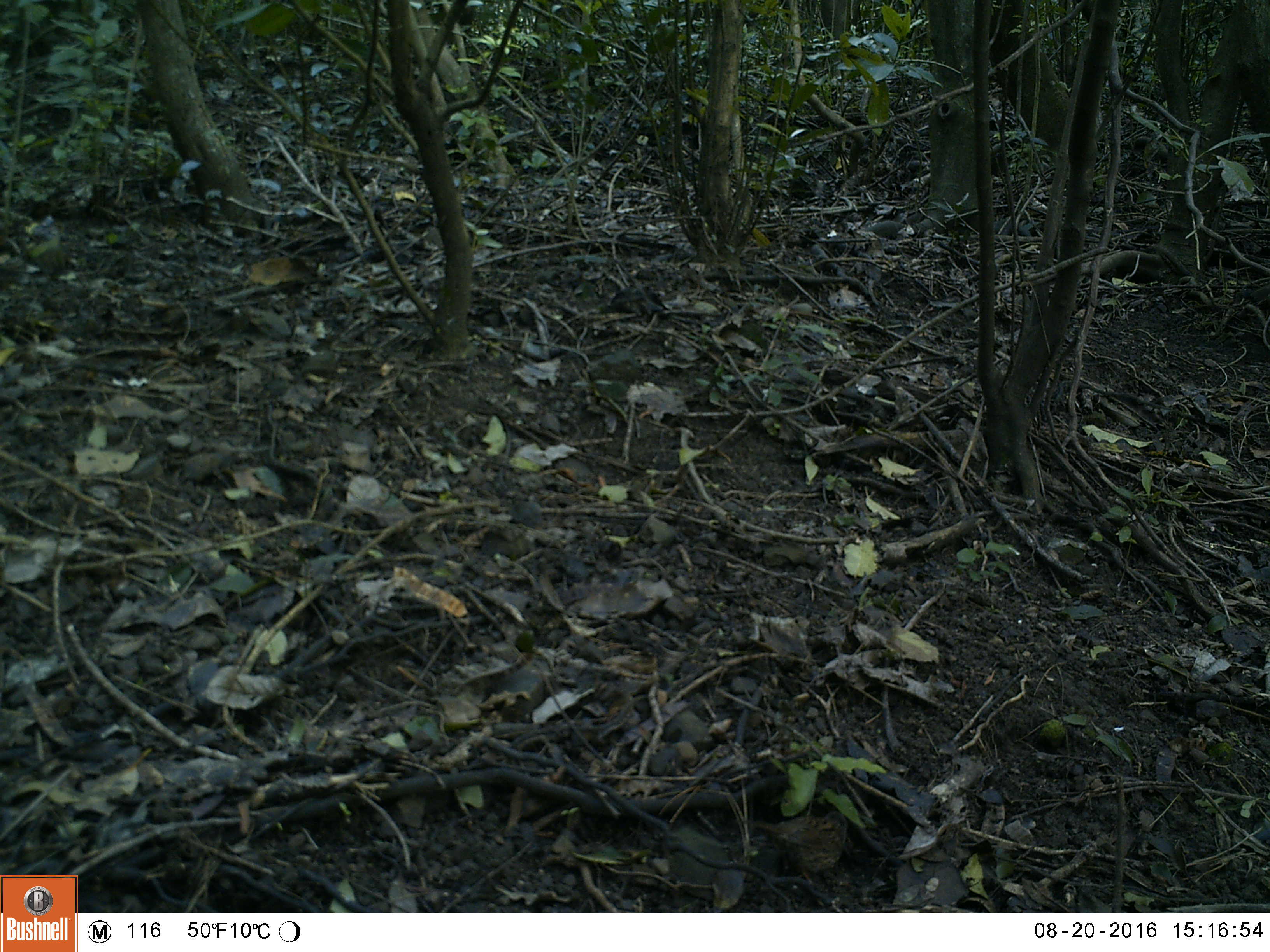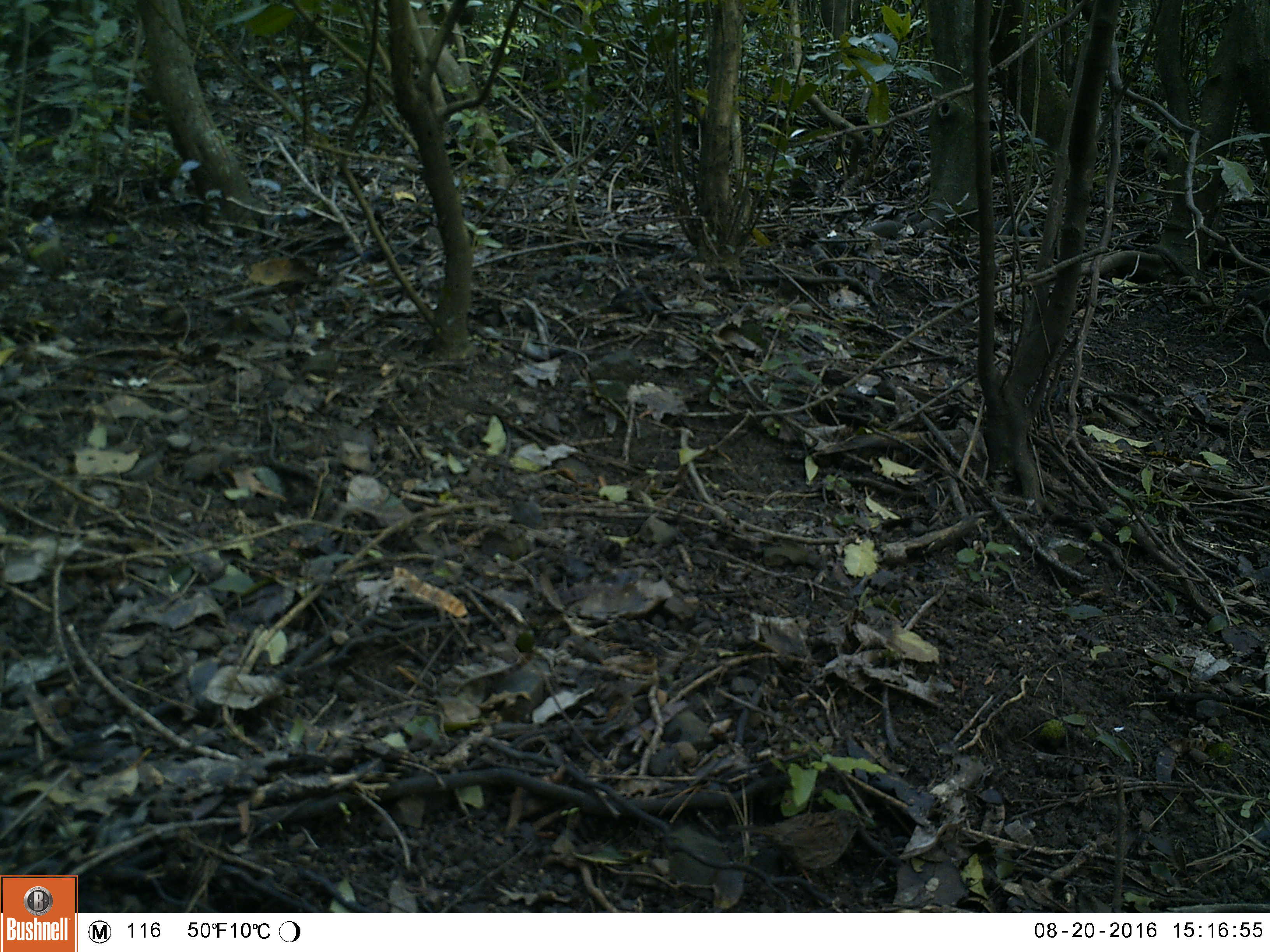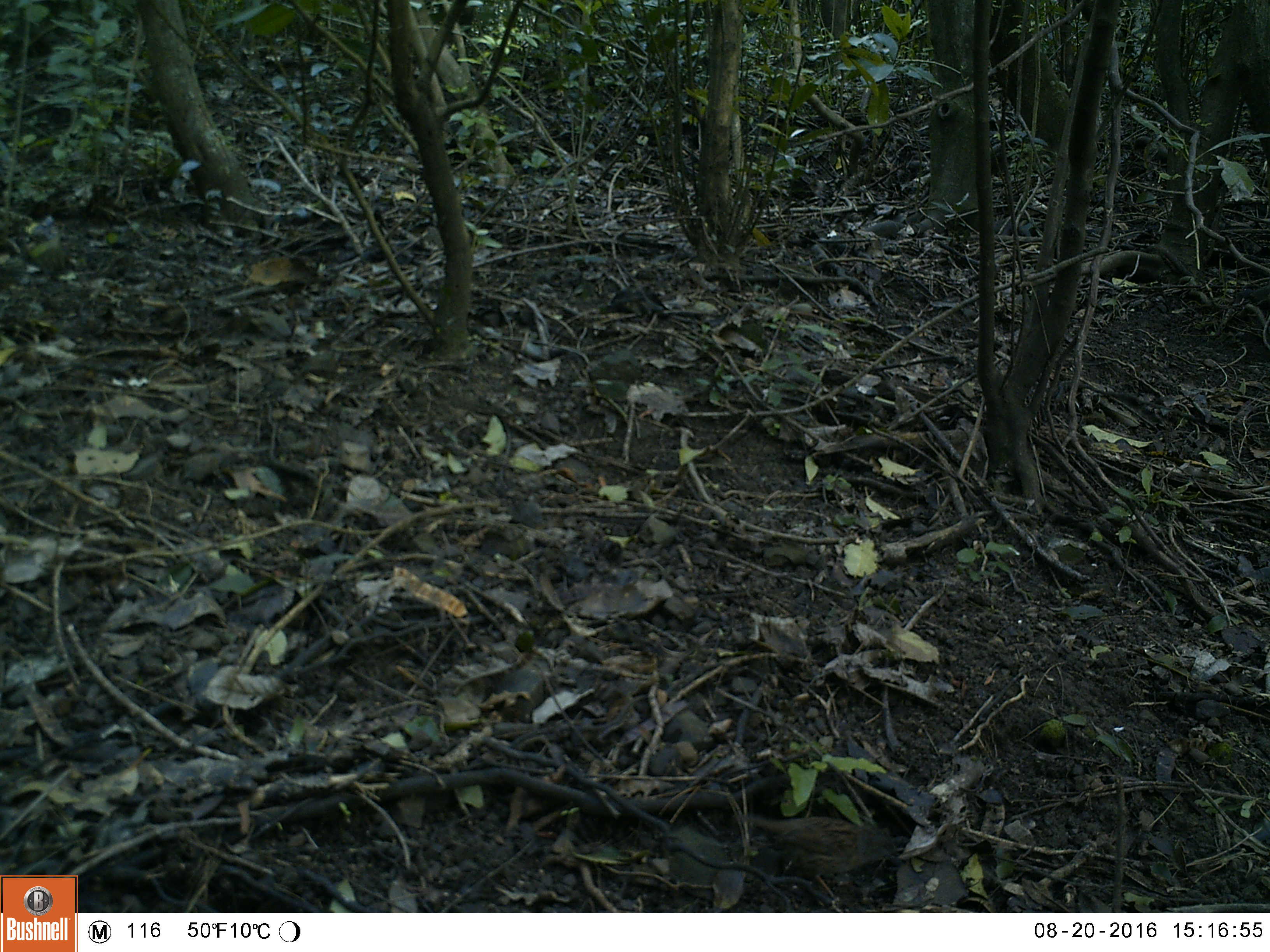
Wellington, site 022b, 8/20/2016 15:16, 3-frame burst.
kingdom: Animalia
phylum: Chordata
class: Aves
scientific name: Aves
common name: bird